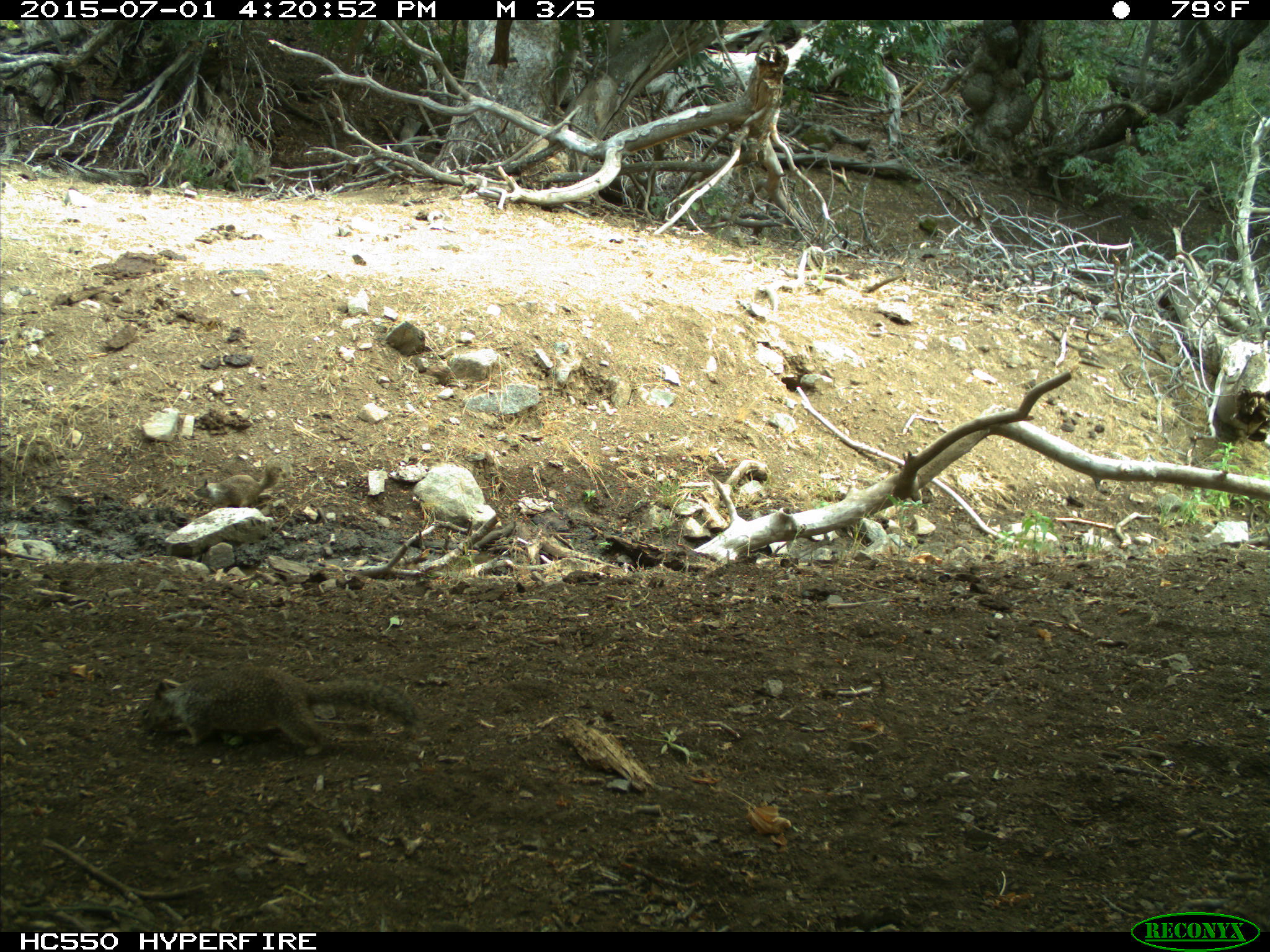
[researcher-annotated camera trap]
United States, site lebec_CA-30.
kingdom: Animalia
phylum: Chordata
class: Mammalia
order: Rodentia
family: Sciuridae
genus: Otospermophilus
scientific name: Otospermophilus beecheyi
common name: california ground squirrel